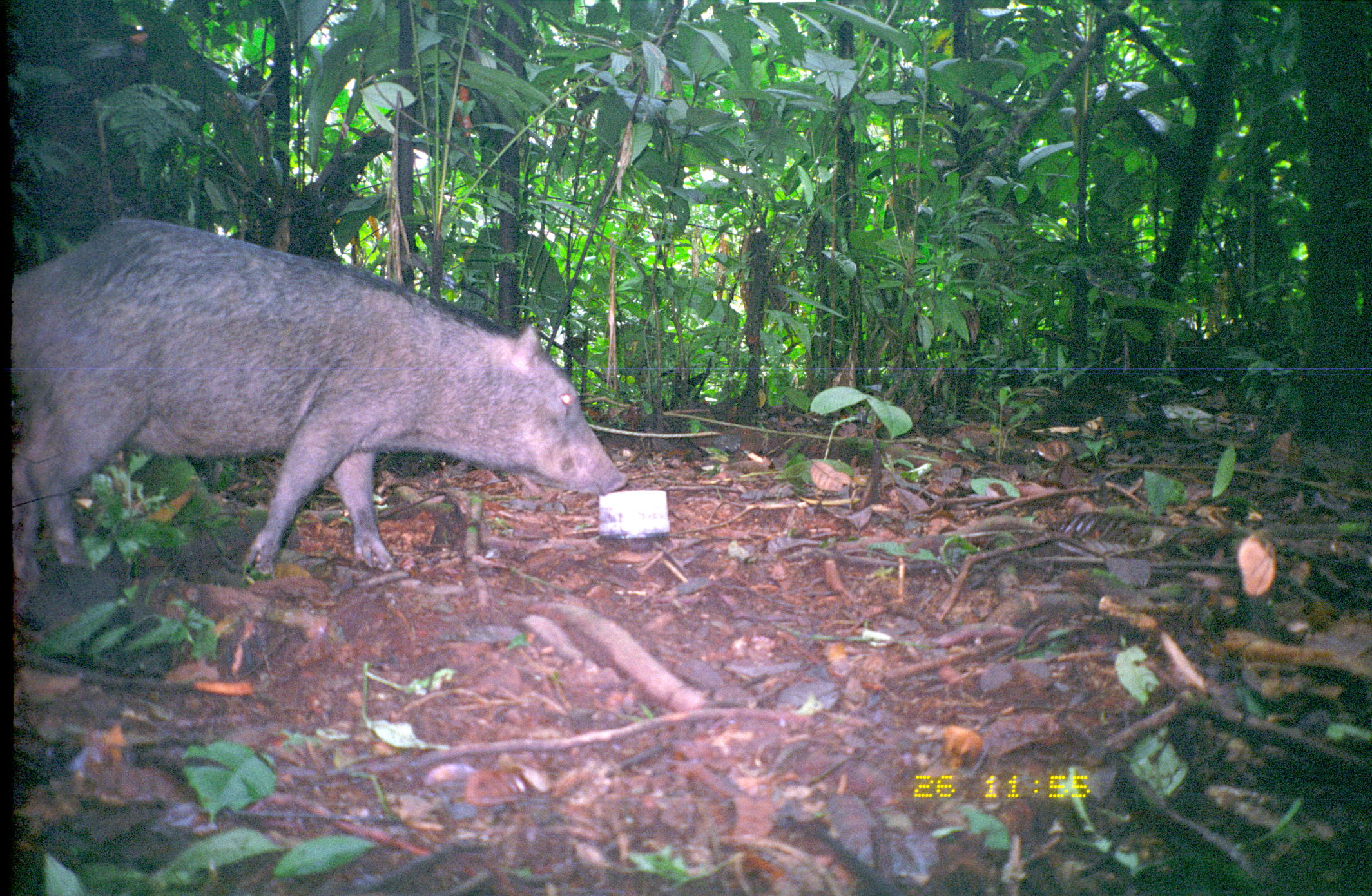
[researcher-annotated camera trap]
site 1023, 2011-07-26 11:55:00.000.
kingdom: Animalia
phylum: Chordata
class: Mammalia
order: Artiodactyla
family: Tayassuidae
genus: Tayassu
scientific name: Tayassu pecari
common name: white-lipped peccary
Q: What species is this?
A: Tayassu pecari (white-lipped peccary).